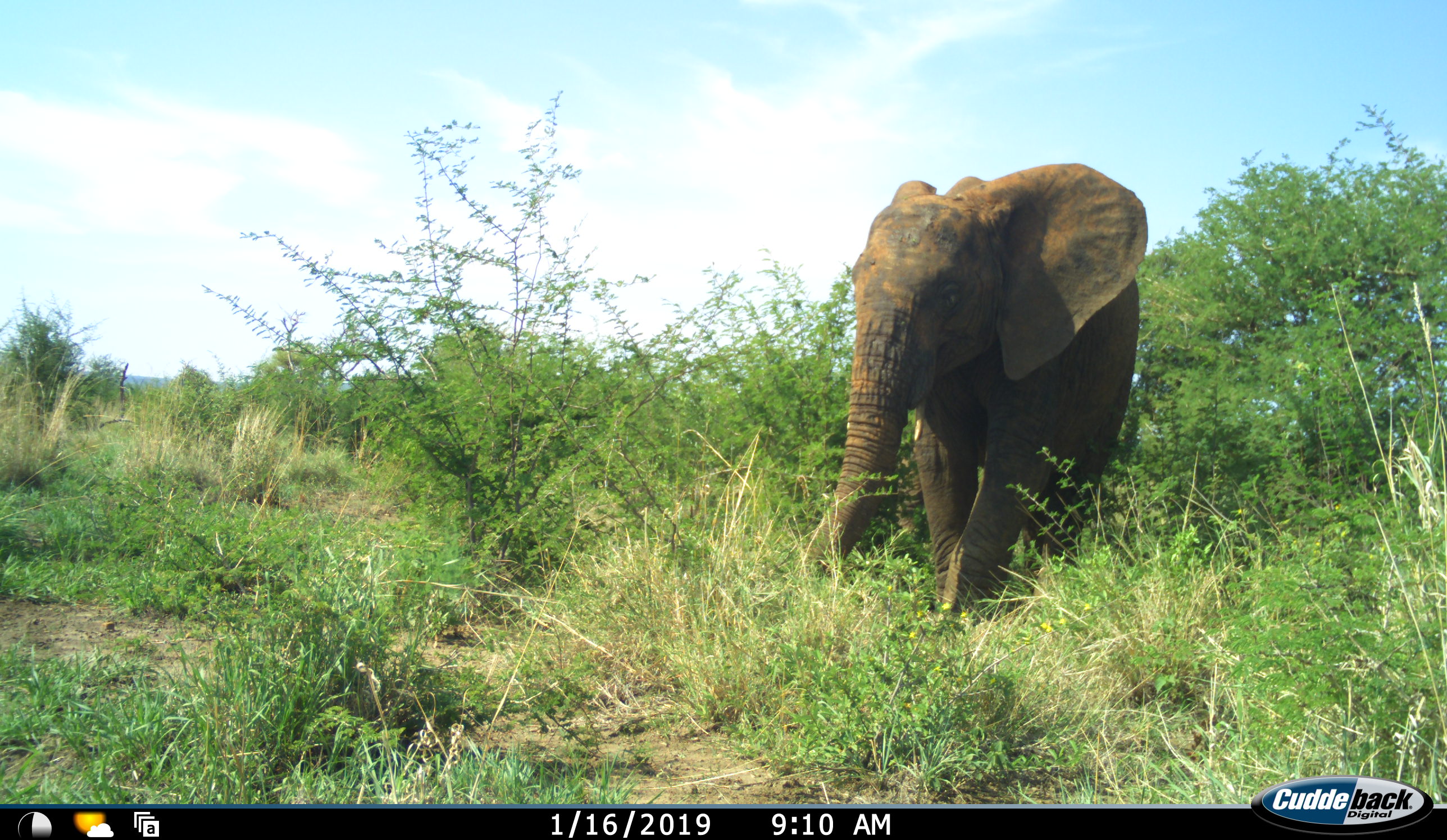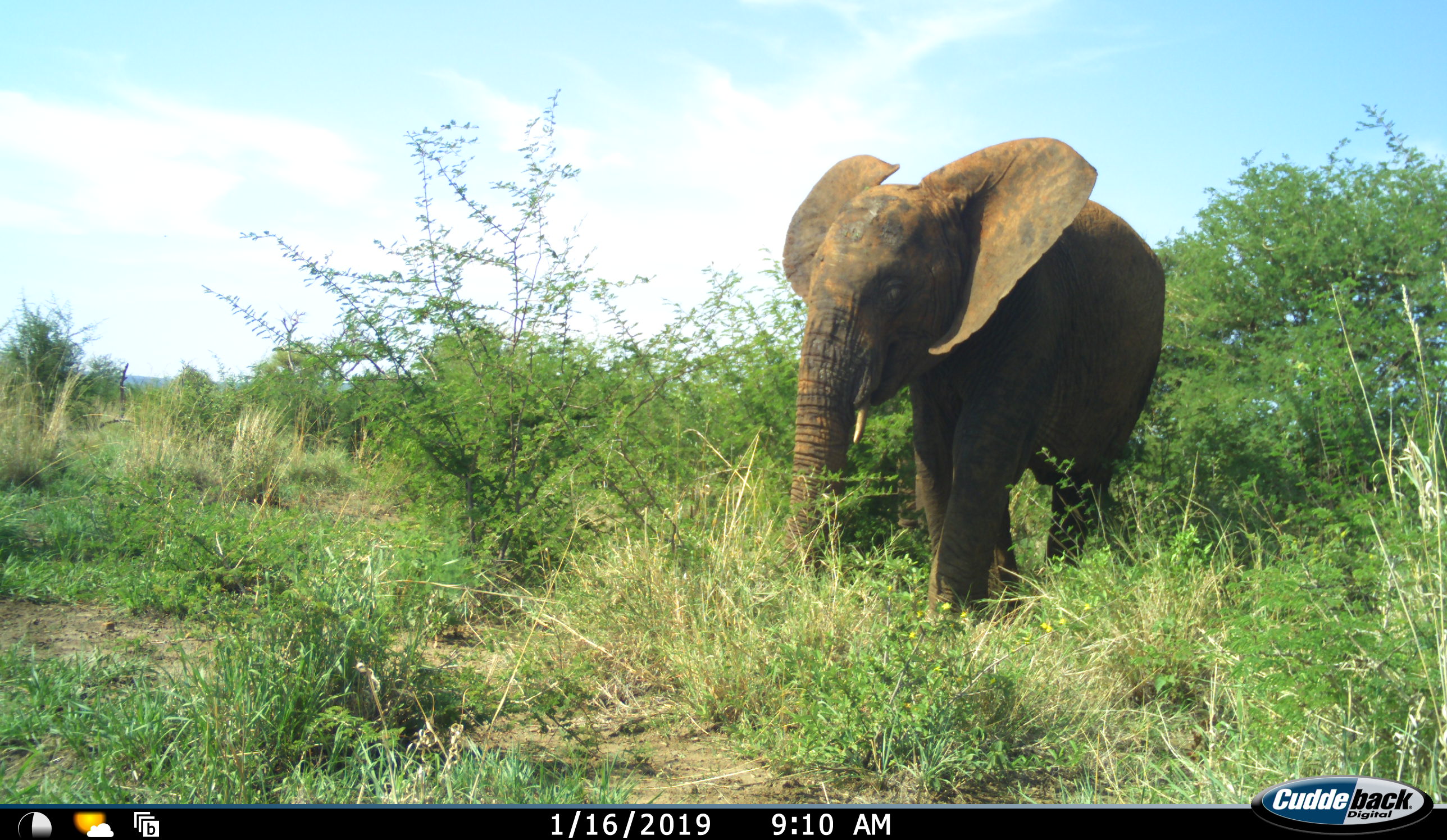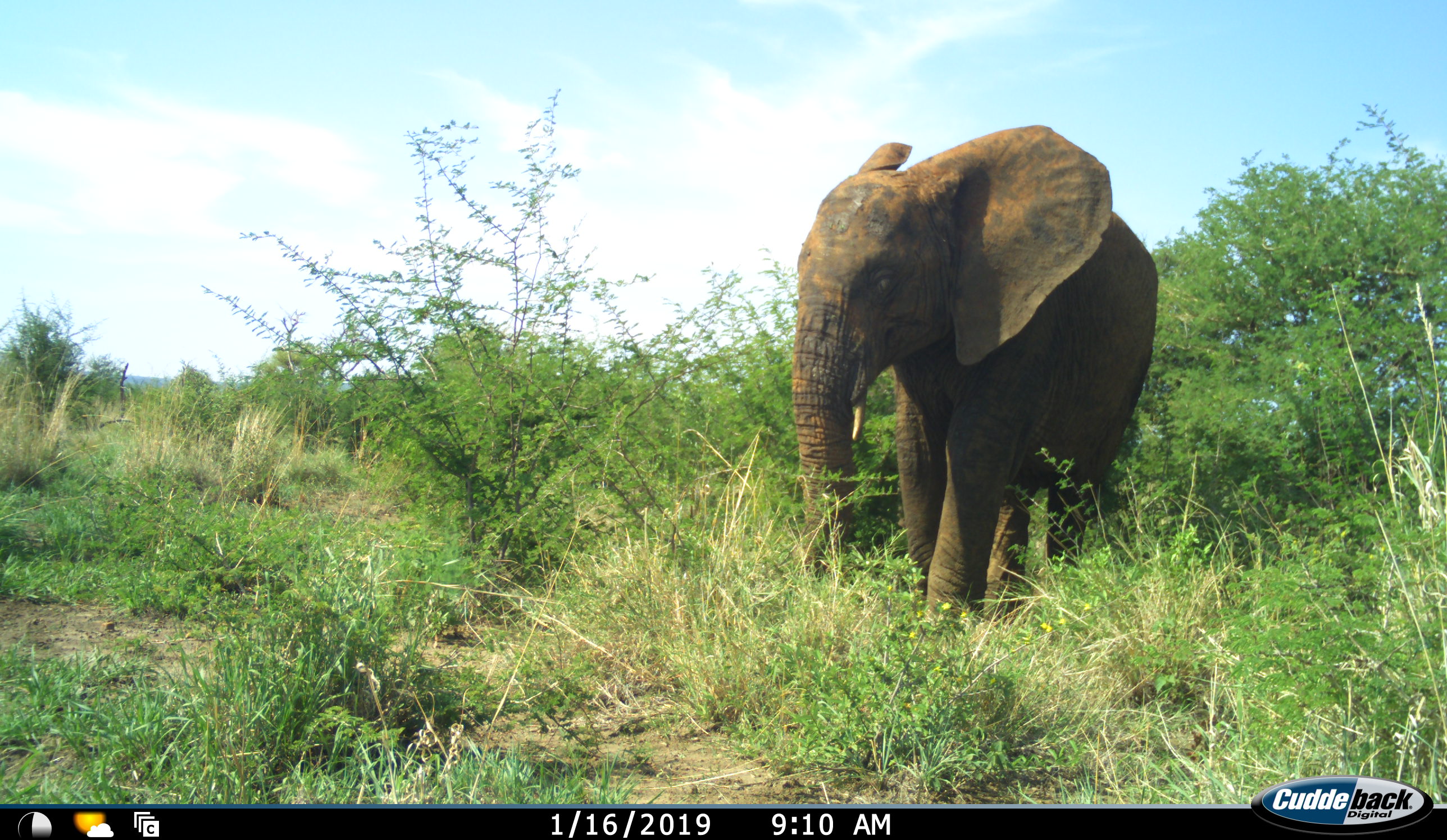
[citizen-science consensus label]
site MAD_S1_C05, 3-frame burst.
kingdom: Animalia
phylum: Chordata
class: Mammalia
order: Proboscidea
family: Elephantidae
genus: Loxodonta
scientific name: Loxodonta africana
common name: african bush elephant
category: elephant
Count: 1.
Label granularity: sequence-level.